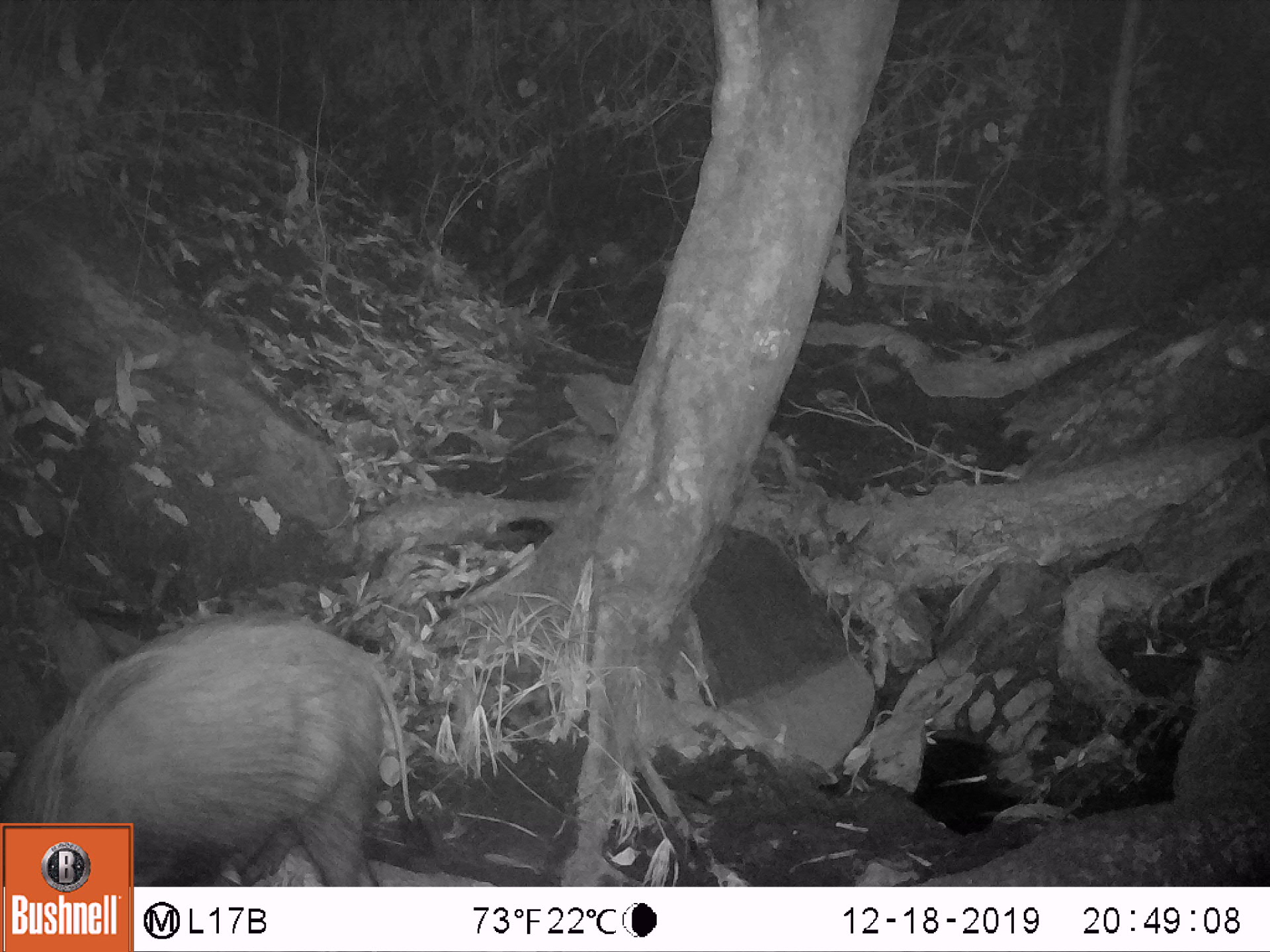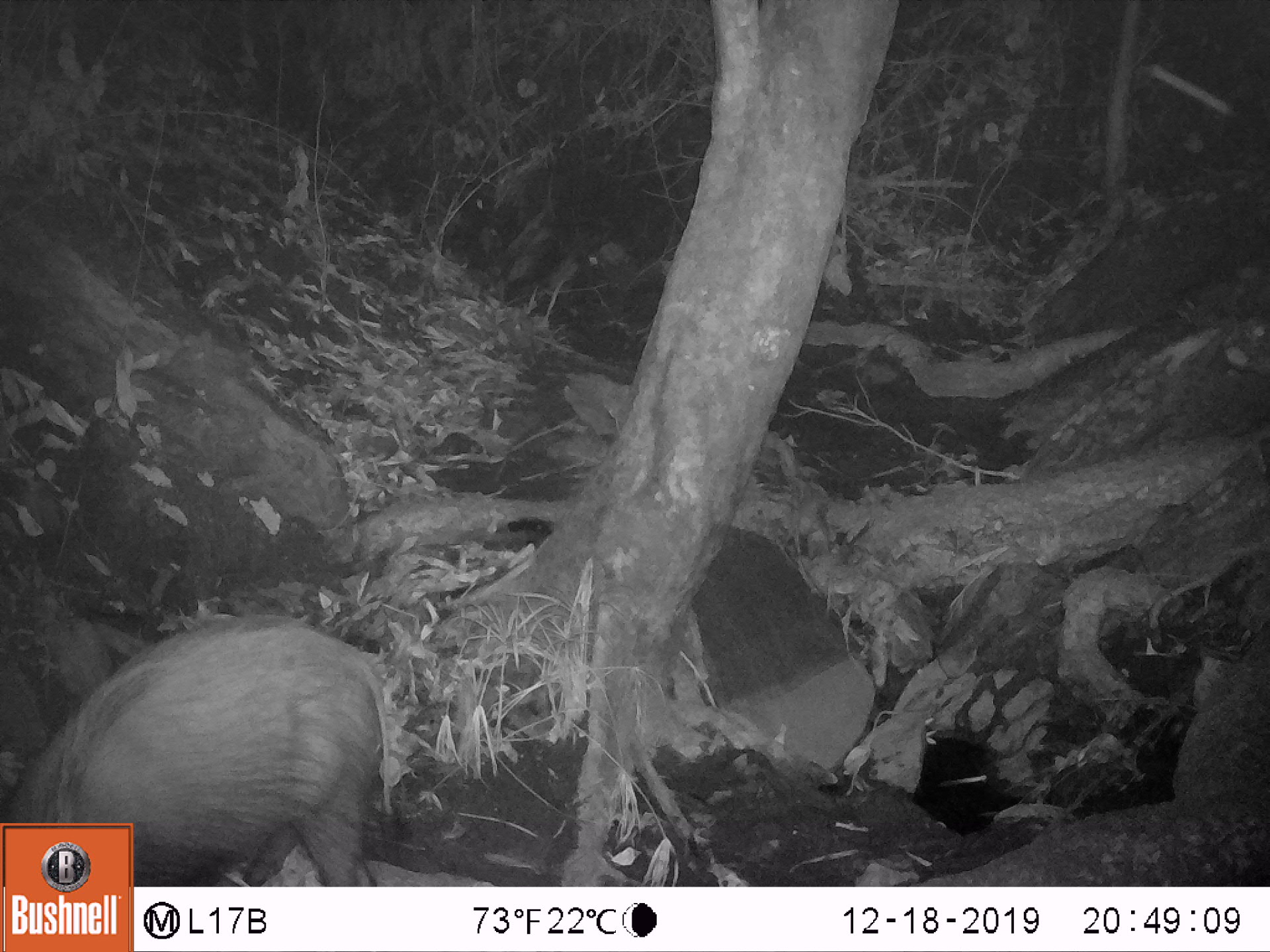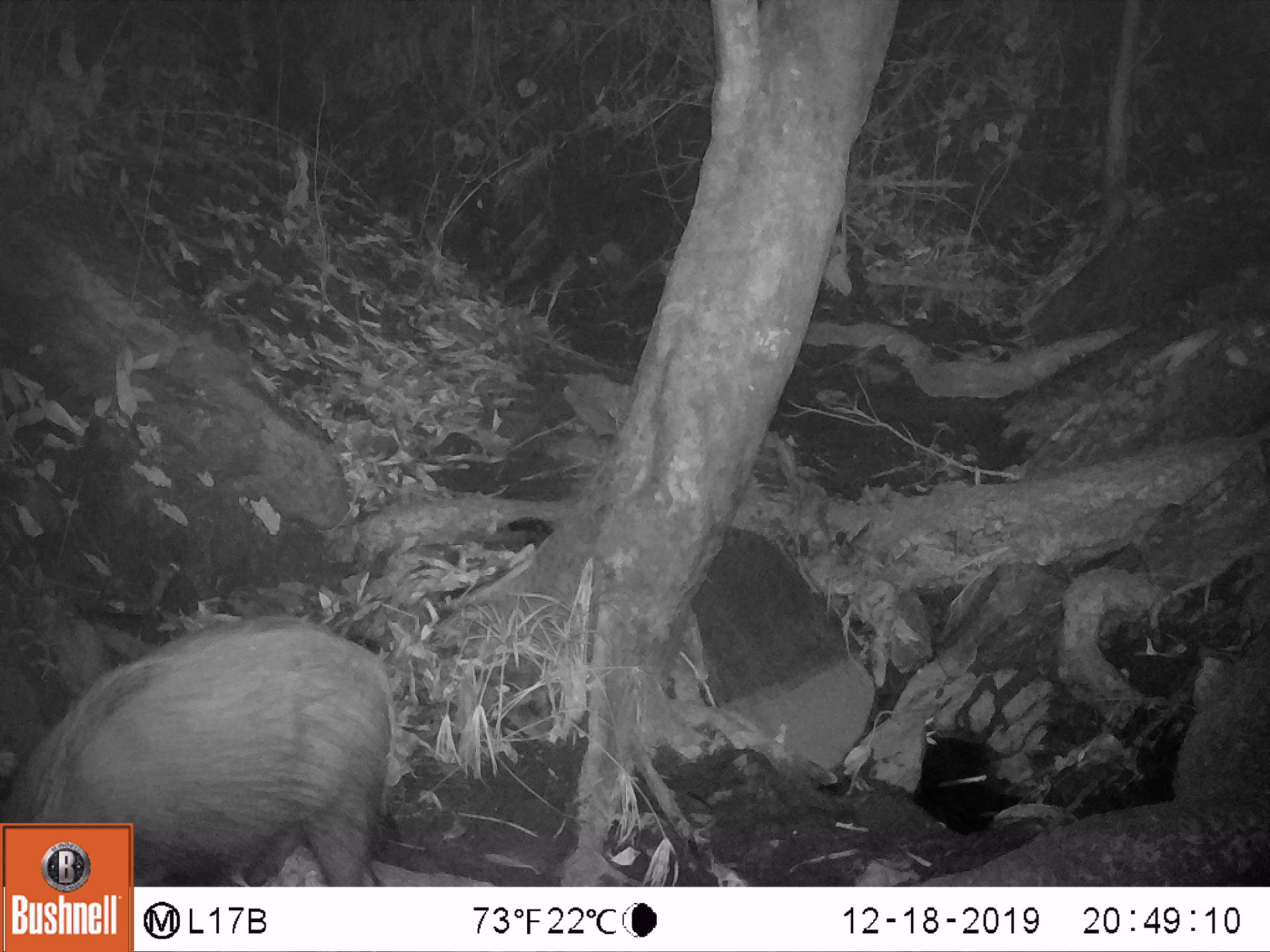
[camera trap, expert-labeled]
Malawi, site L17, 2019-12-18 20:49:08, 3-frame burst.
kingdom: Animalia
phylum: Chordata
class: Mammalia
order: Artiodactyla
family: Suidae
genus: Potamochoerus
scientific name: Potamochoerus larvatus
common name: bushpig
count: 1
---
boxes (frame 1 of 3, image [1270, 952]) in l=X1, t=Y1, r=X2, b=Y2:
bushpig: l=2, t=612, r=408, b=816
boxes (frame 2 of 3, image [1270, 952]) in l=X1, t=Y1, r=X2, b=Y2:
bushpig: l=4, t=606, r=416, b=816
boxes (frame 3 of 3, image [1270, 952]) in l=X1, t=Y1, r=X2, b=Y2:
bushpig: l=2, t=620, r=398, b=817